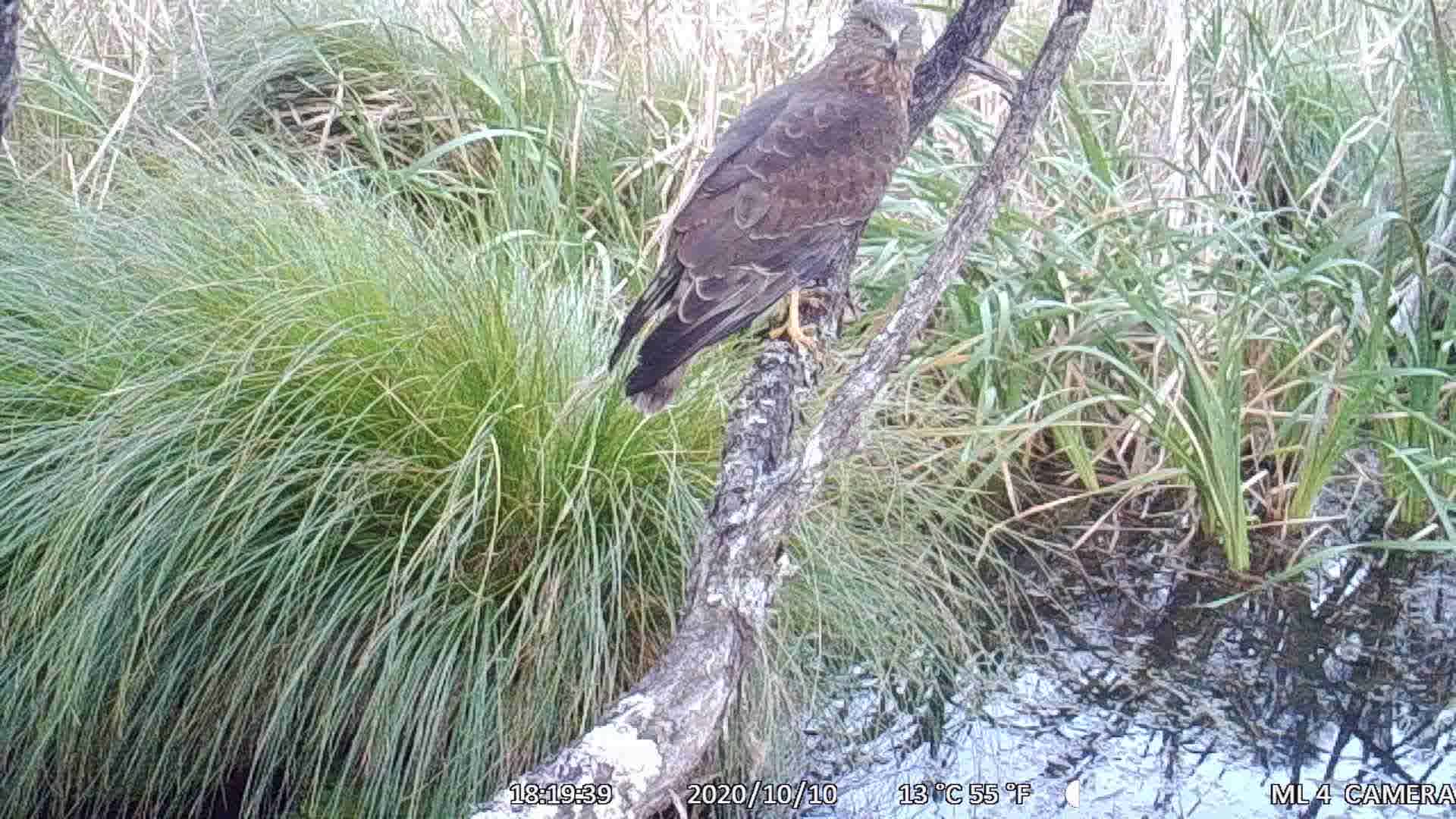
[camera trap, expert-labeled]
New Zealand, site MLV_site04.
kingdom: Animalia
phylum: Chordata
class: Aves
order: Accipitriformes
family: Accipitridae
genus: Circus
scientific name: Circus approximans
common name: swamp harrier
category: harrier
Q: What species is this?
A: Harrier (swamp harrier) (Circus approximans).